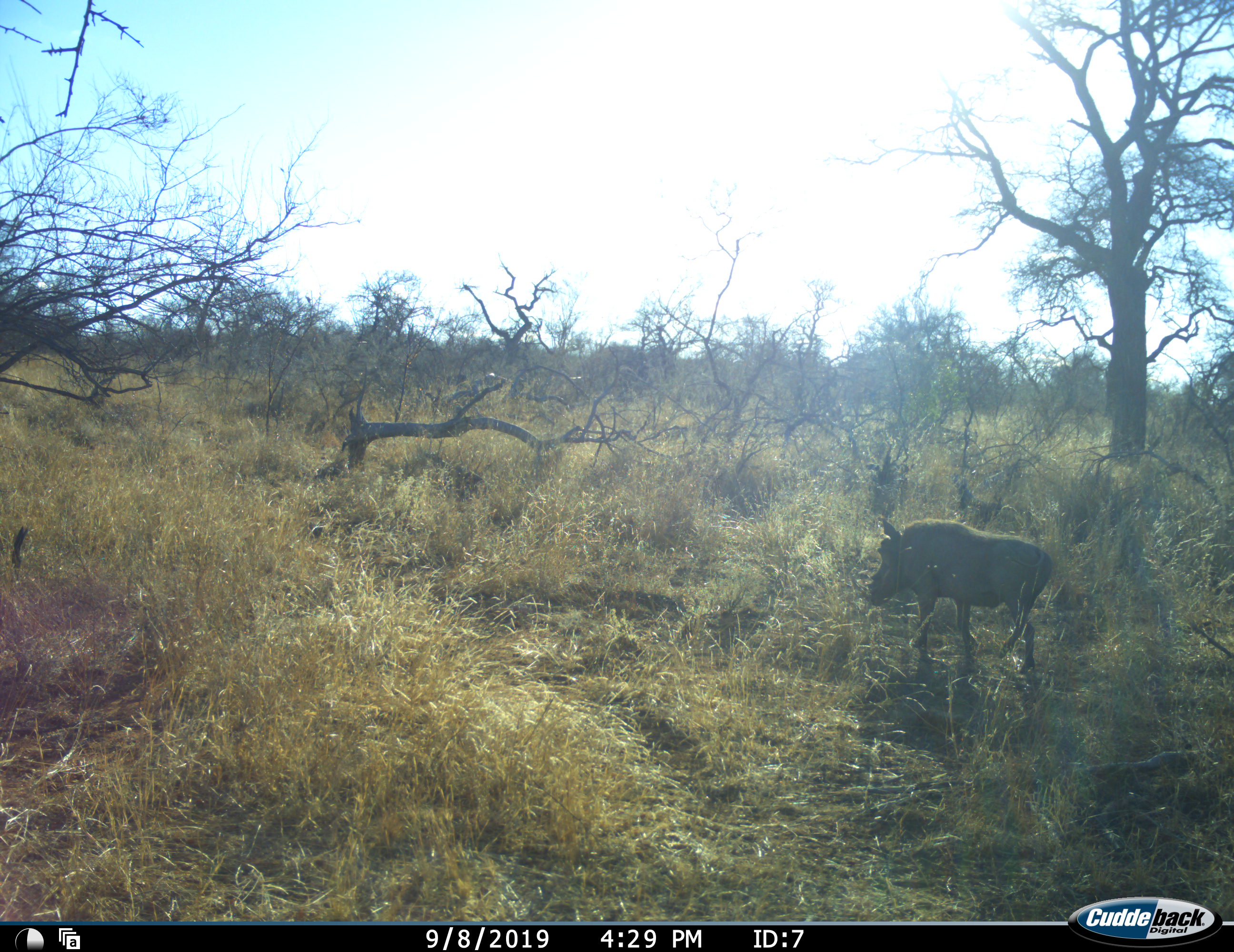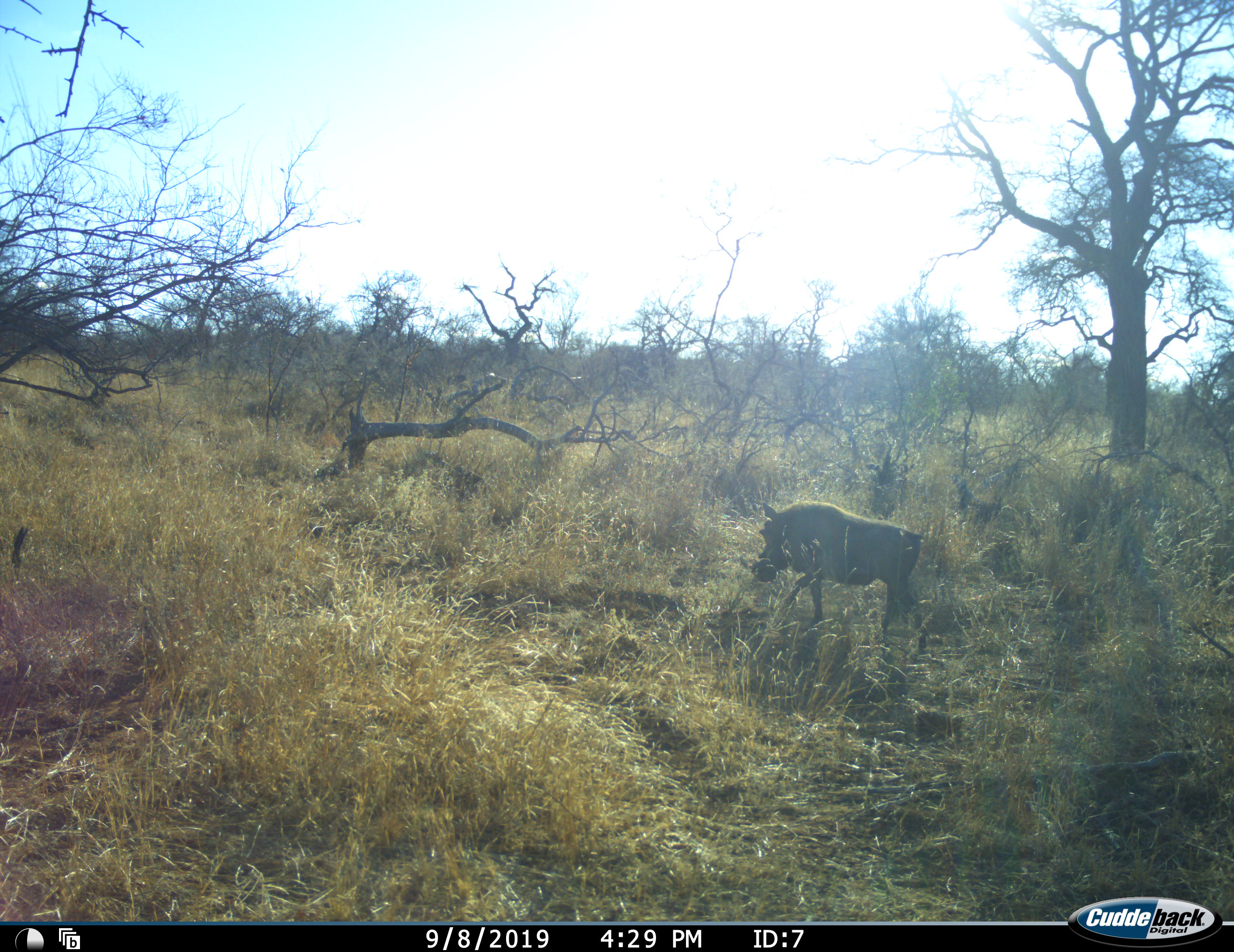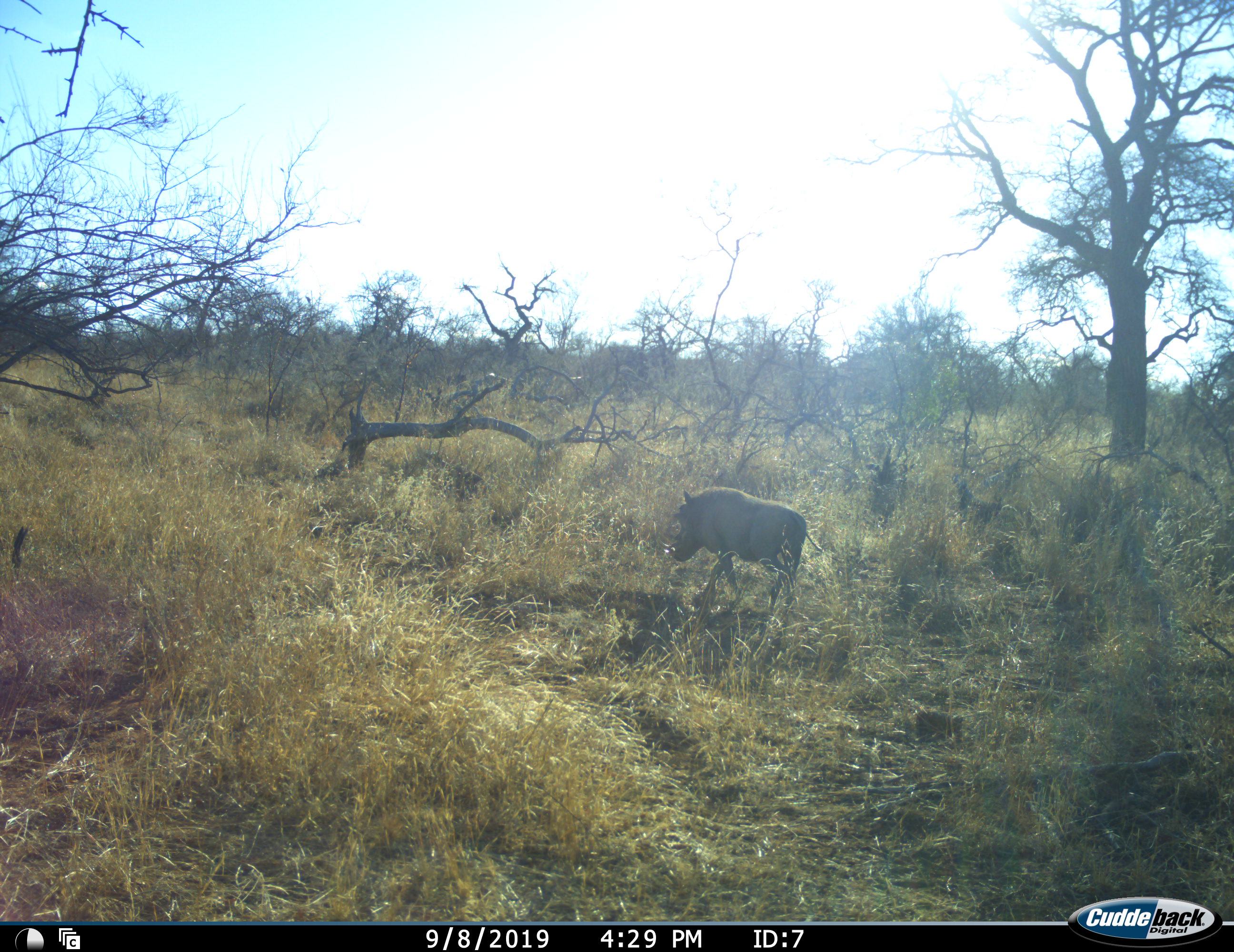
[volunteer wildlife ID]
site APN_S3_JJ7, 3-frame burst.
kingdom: Animalia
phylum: Chordata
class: Mammalia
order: Artiodactyla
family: Suidae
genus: Phacochoerus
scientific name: Phacochoerus africanus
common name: warthog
Warthog (Phacochoerus africanus), count 1. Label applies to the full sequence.